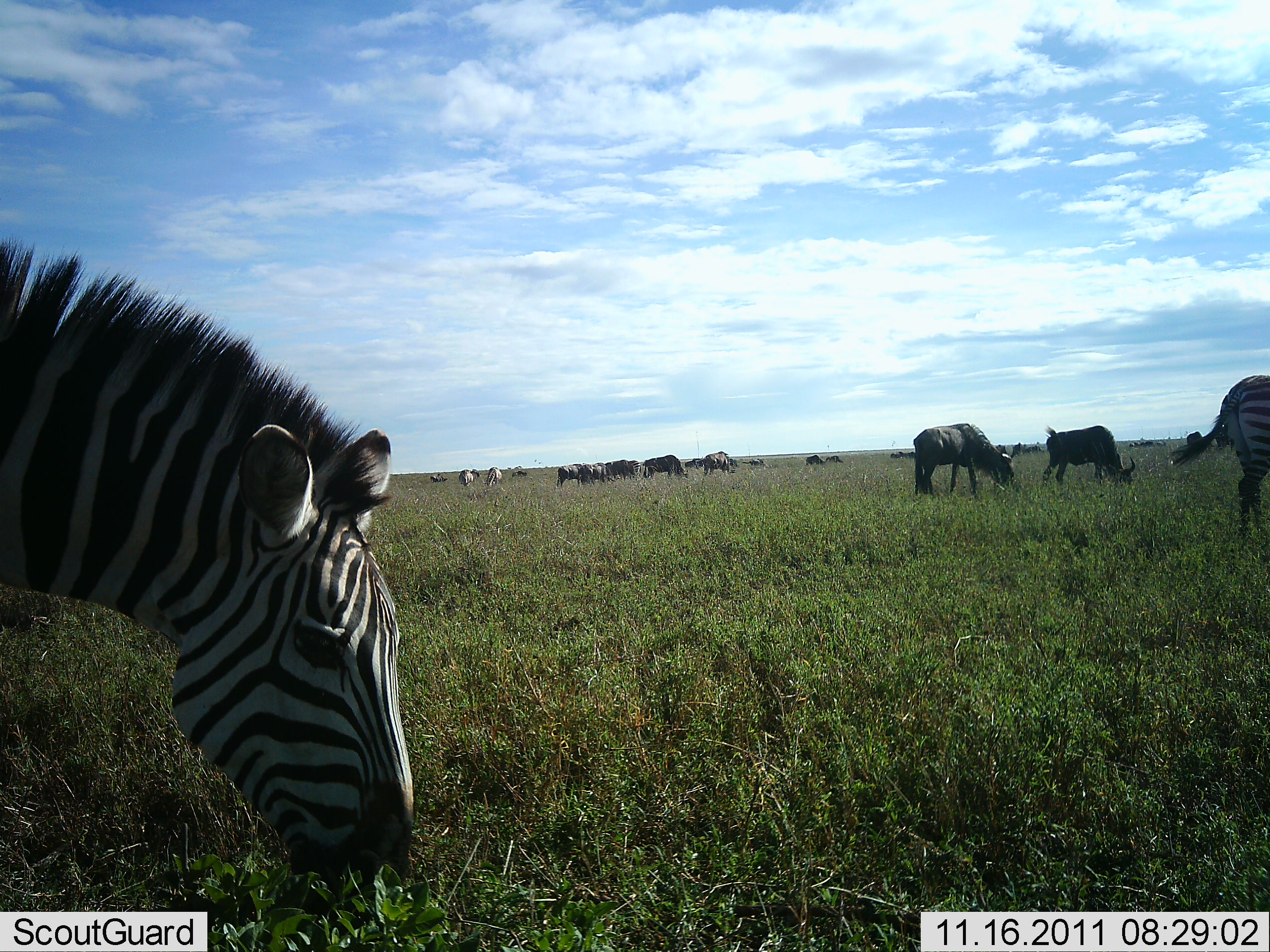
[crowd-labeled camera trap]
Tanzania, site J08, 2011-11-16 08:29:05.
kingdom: Animalia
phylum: Chordata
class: Mammalia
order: Artiodactyla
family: Bovidae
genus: Connochaetes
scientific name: Connochaetes taurinus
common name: blue wildebeest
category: wildebeest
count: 11-50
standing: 8%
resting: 0%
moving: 17%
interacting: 8%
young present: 0%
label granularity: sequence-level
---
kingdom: Animalia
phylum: Chordata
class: Mammalia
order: Perissodactyla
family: Equidae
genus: Equus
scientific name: Equus quagga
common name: plains zebra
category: zebra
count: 2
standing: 15%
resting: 0%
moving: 5%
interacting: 0%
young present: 0%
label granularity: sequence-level